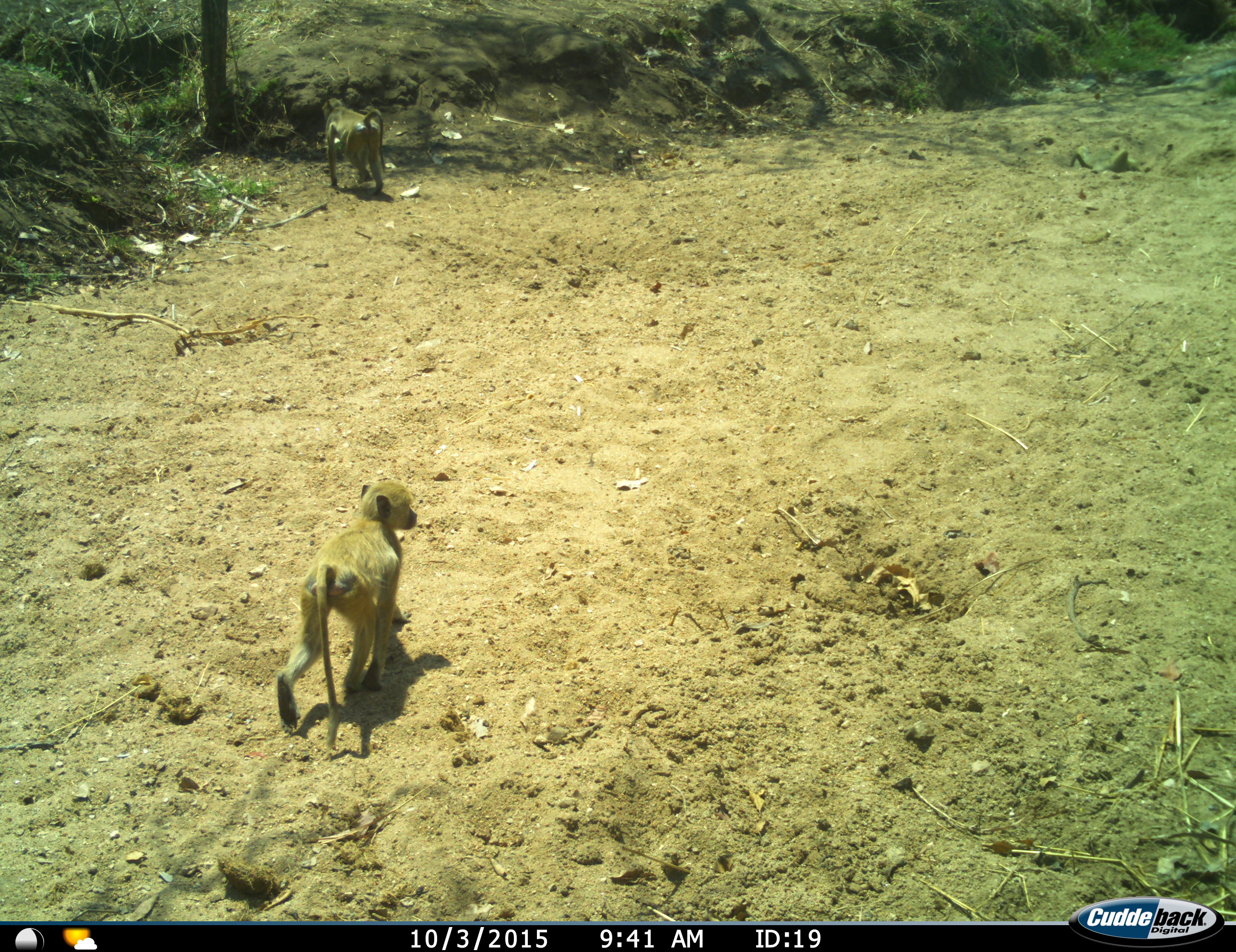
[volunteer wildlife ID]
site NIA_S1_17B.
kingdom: Animalia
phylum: Chordata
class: Mammalia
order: Primates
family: Cercopithecidae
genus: Papio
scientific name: Papio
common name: baboon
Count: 2.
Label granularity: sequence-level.